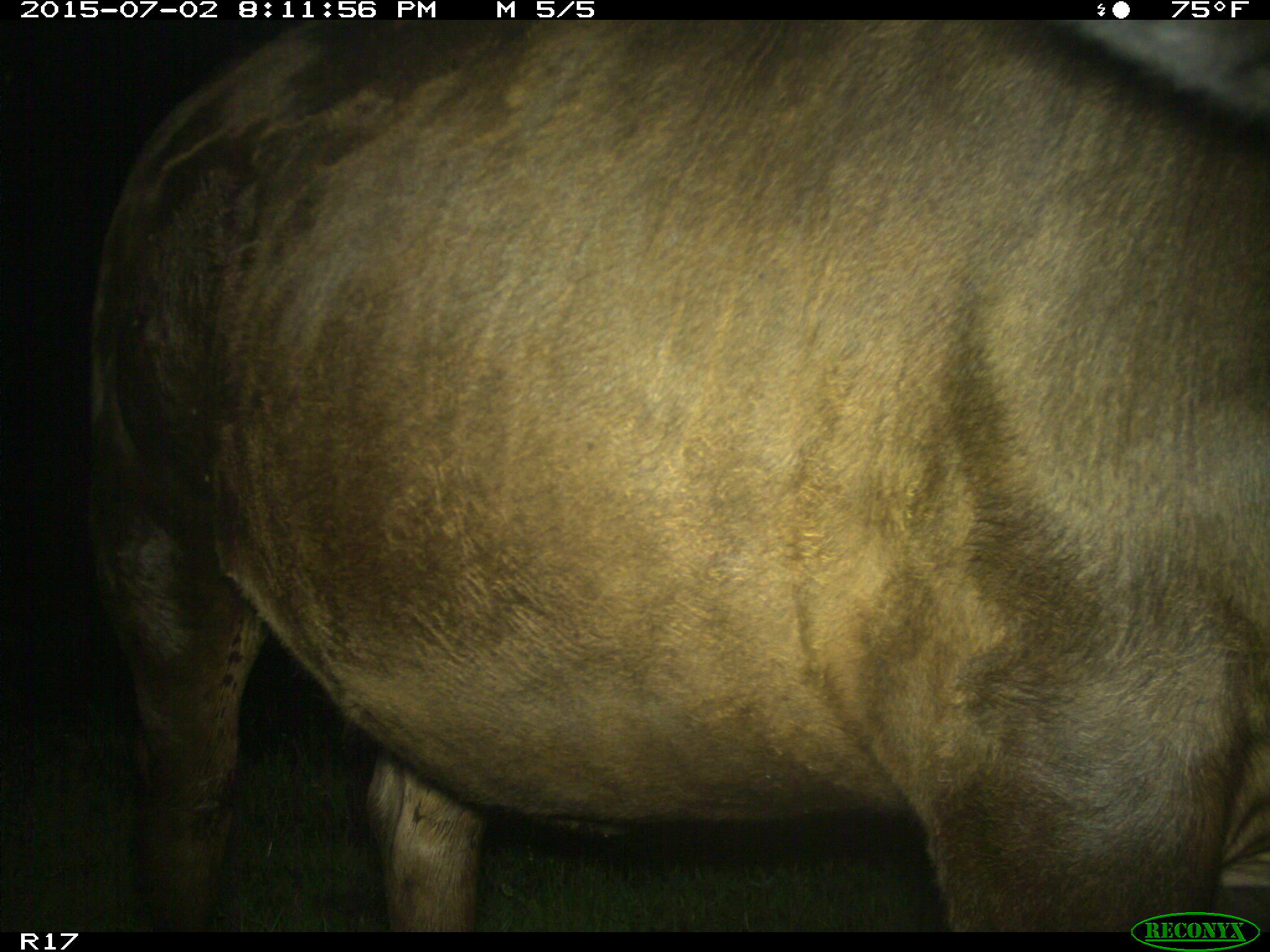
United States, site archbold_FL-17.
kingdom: Animalia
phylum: Chordata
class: Mammalia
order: Artiodactyla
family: Bovidae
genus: Bos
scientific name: Bos taurus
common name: domestic cow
Bos taurus (domestic cow).